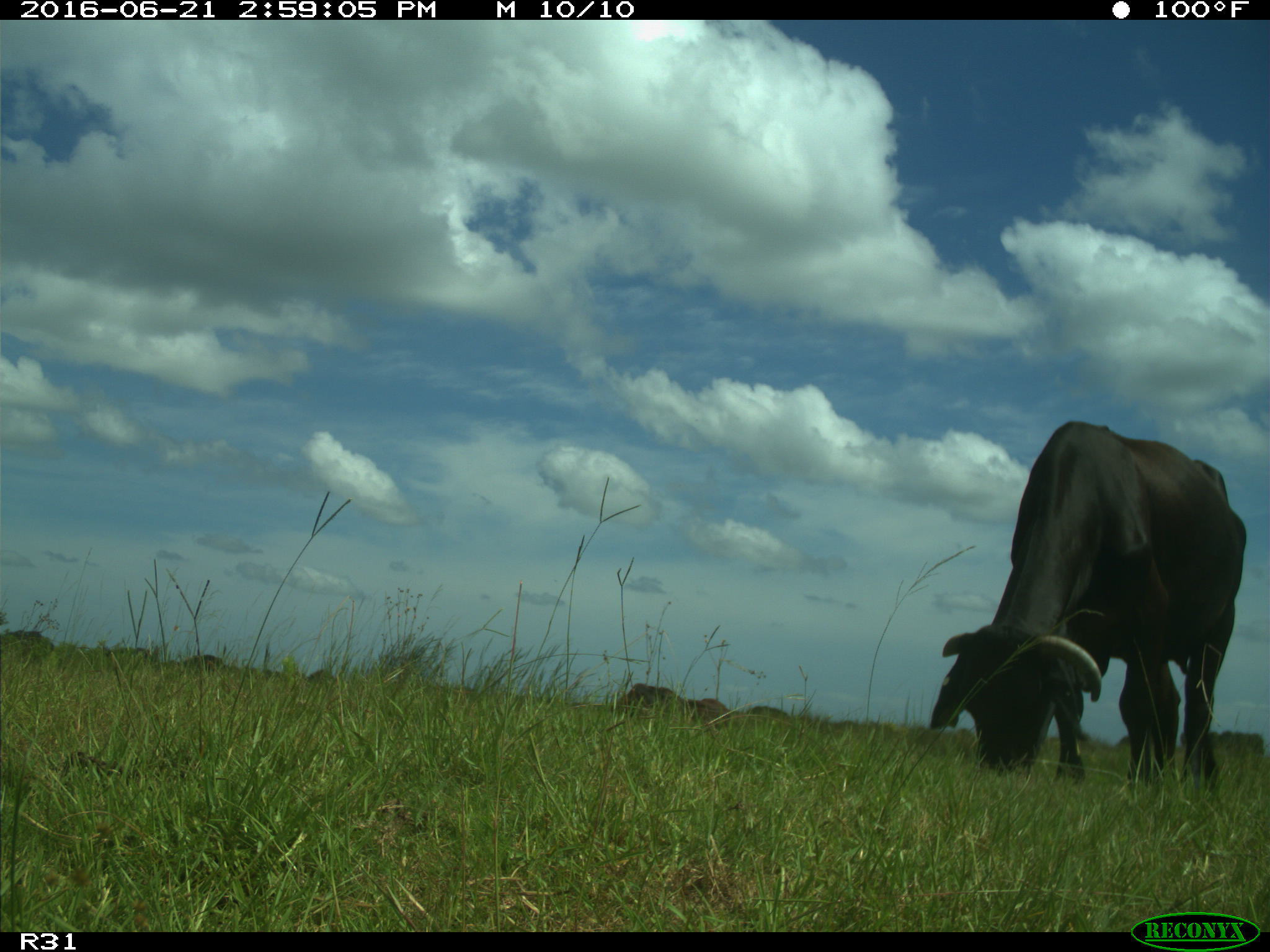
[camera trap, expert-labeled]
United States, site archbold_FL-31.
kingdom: Animalia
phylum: Chordata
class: Mammalia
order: Artiodactyla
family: Bovidae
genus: Bos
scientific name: Bos taurus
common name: domestic cow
Bos taurus (domestic cow).